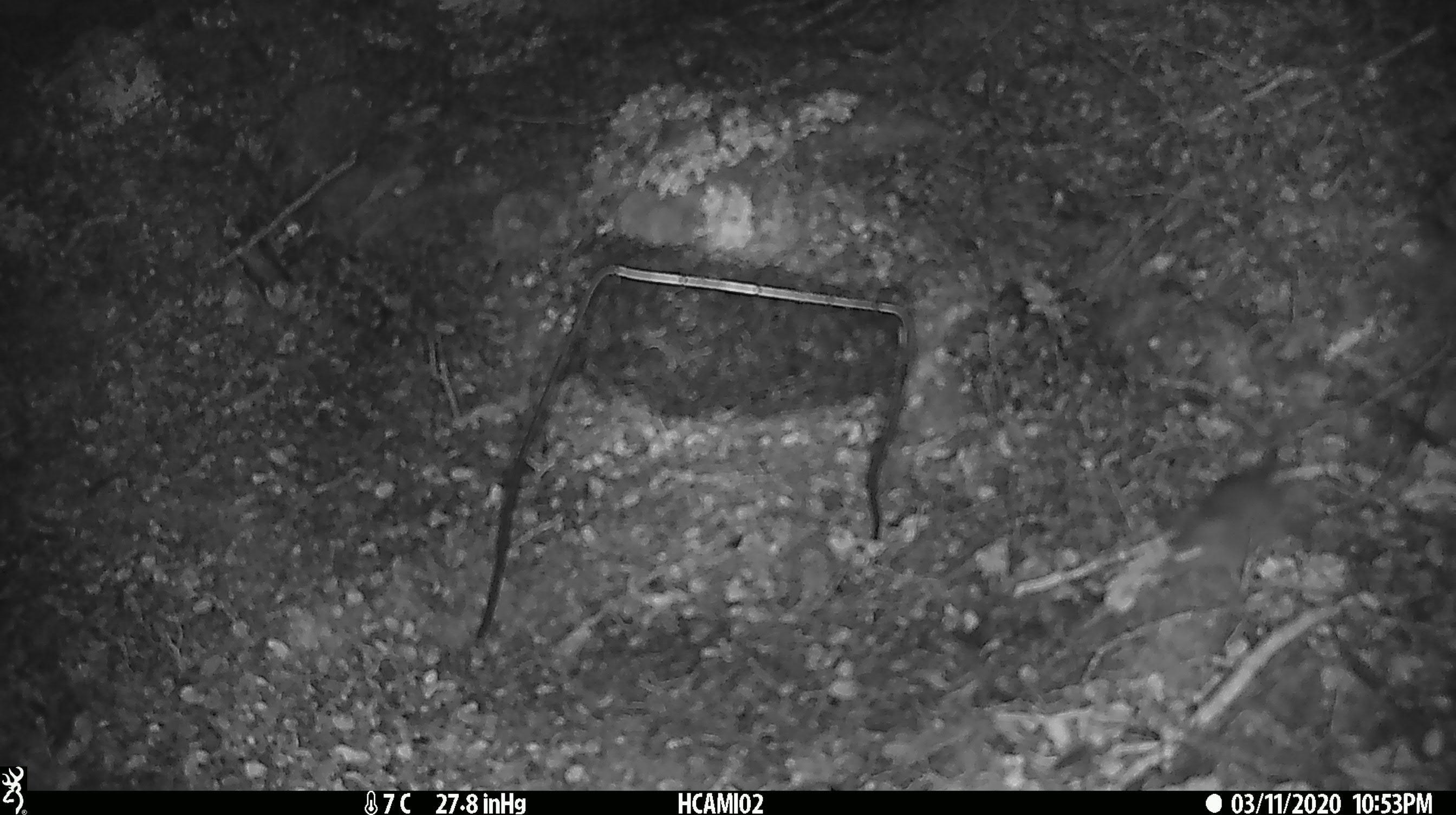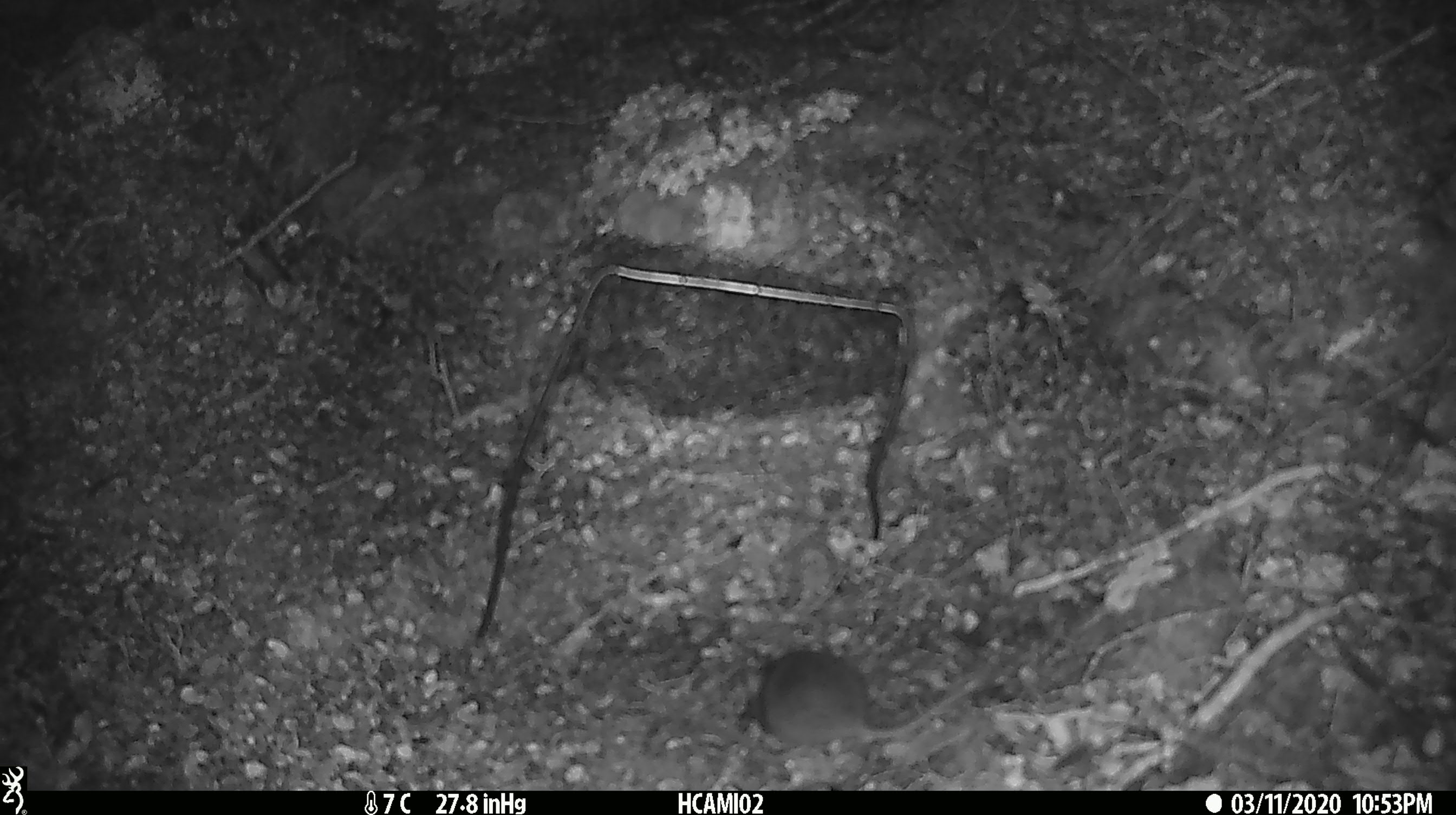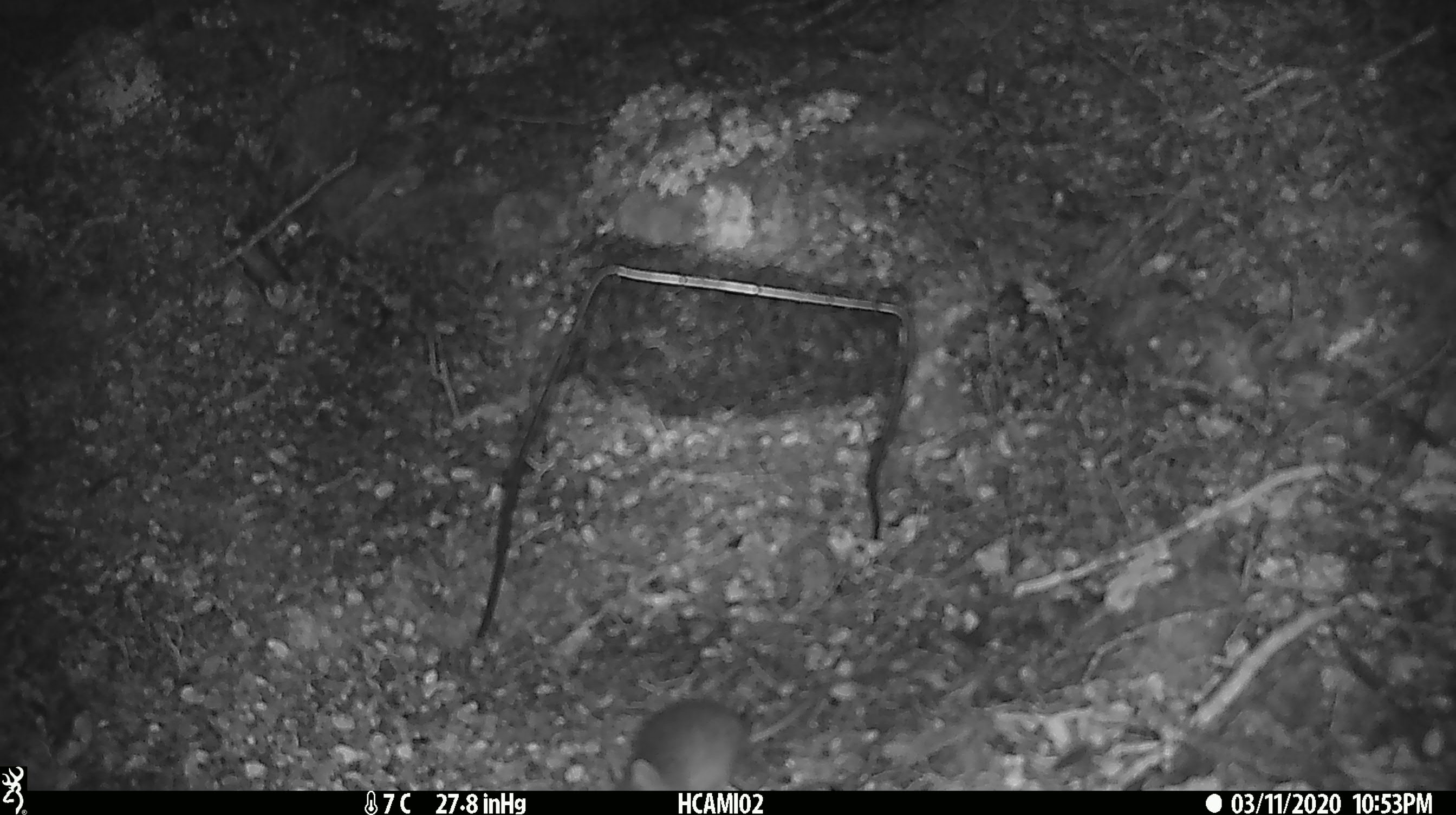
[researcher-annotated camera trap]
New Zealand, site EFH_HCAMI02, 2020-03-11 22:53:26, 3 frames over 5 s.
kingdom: Animalia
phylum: Chordata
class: Mammalia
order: Rodentia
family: Muridae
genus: Mus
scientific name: Mus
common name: mouse